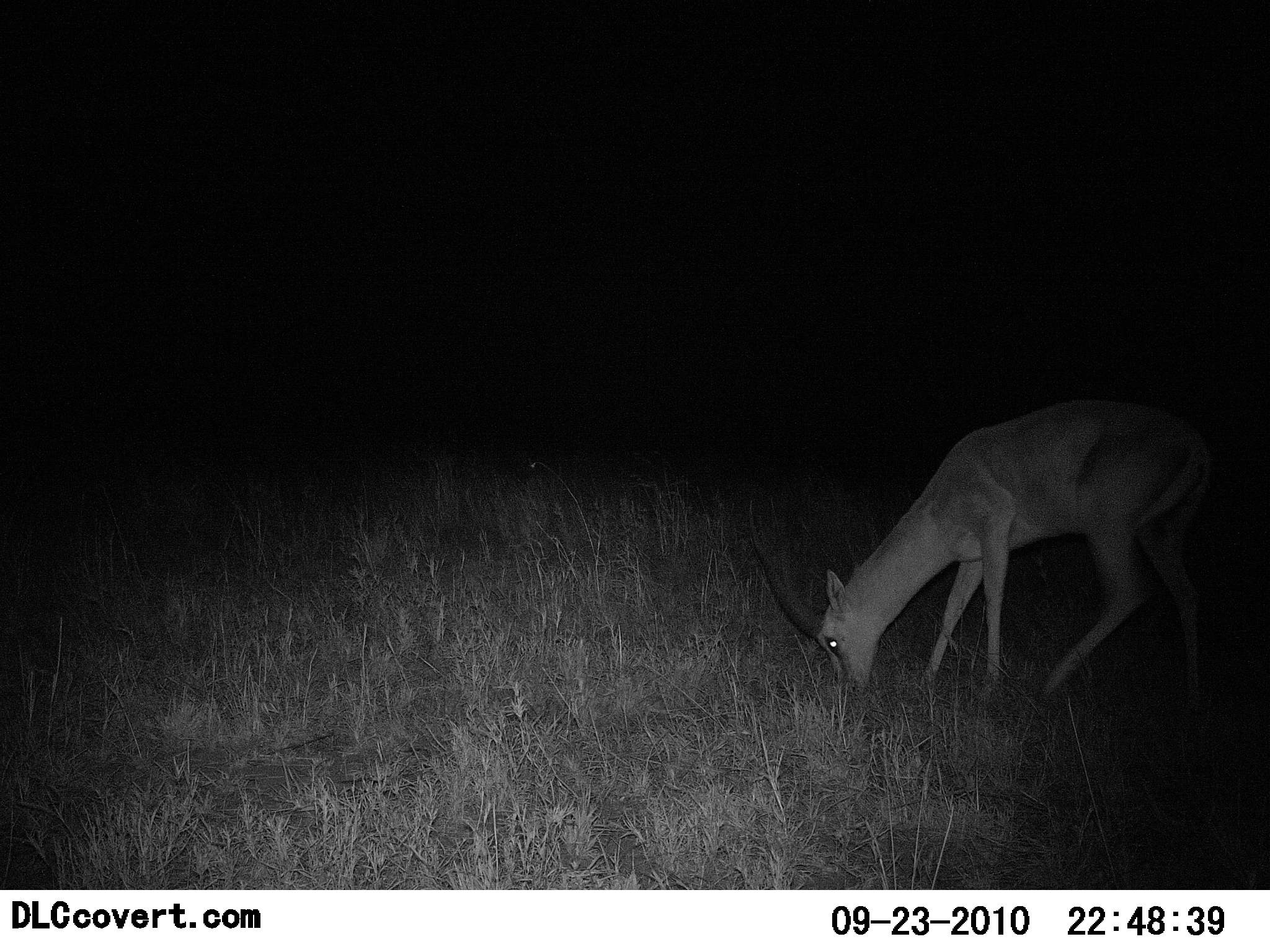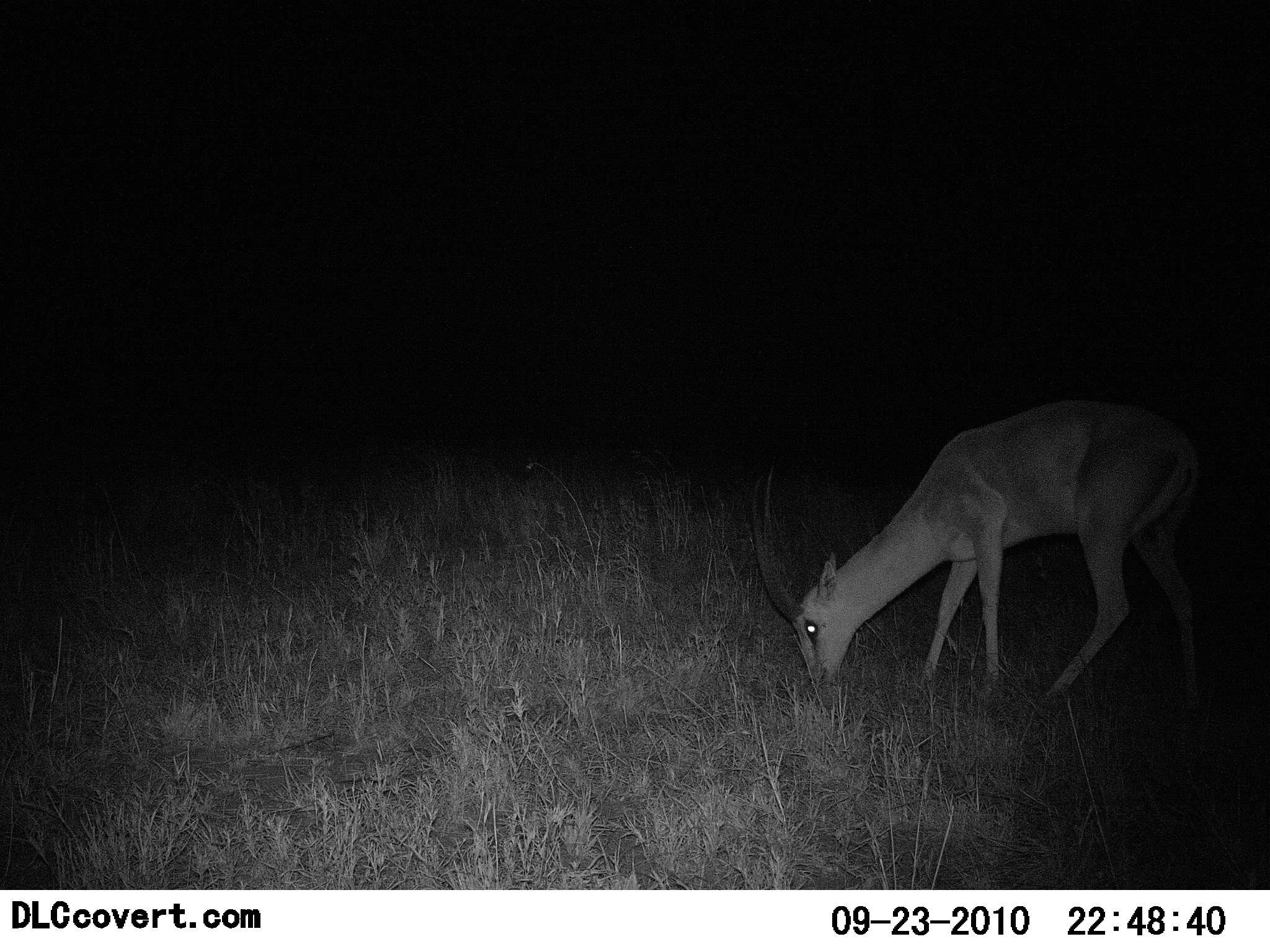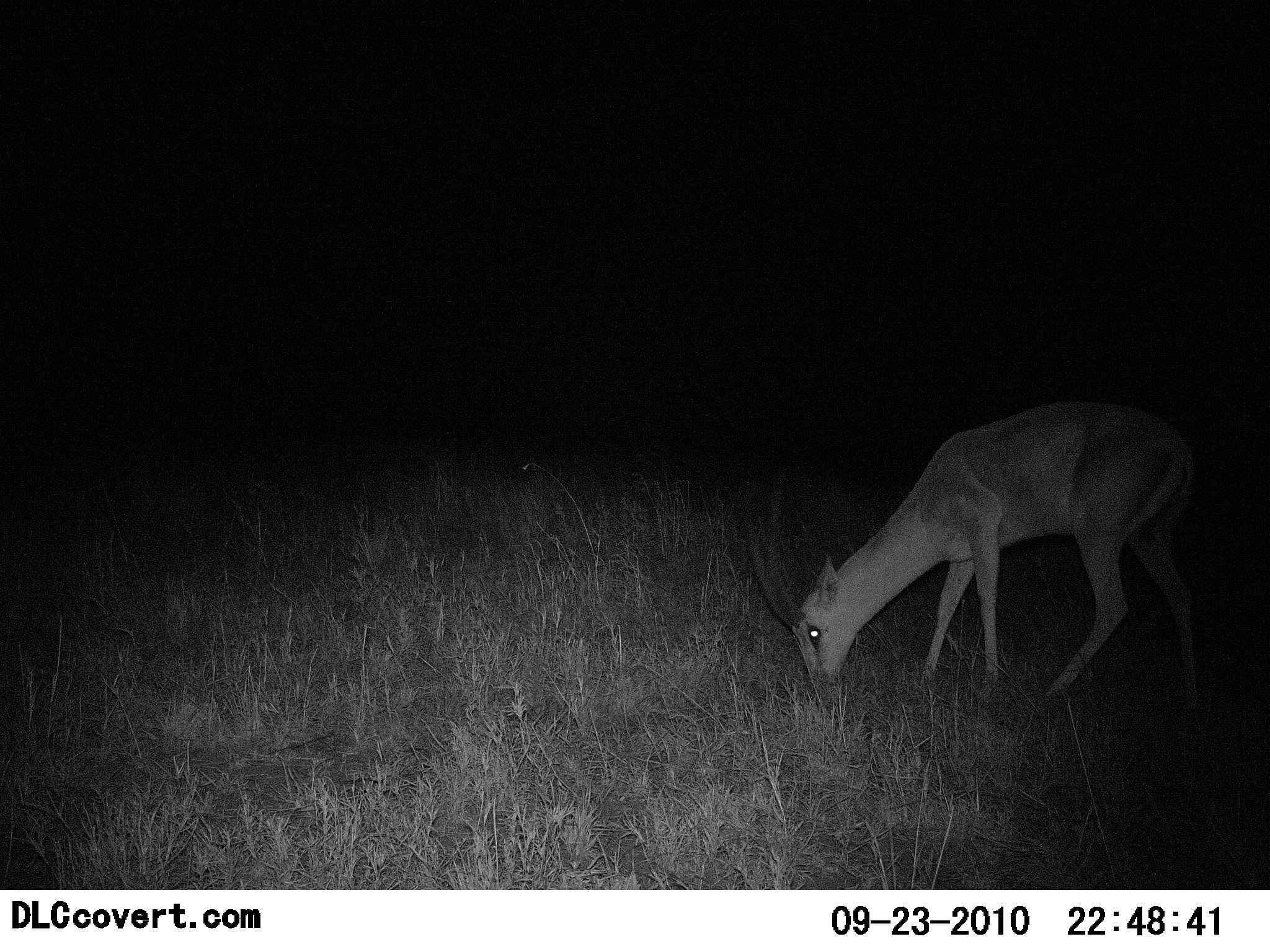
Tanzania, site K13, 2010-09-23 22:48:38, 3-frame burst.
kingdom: Animalia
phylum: Chordata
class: Mammalia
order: Artiodactyla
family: Bovidae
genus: Nanger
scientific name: Nanger granti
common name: grant's gazelle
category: gazellegrants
Gazellegrants (grant's gazelle) (Nanger granti), count 1. Behavior (volunteer vote fractions): standing 26%, resting 5%, moving 0%, interacting 0%. Young present (vote fraction): 0%. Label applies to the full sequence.